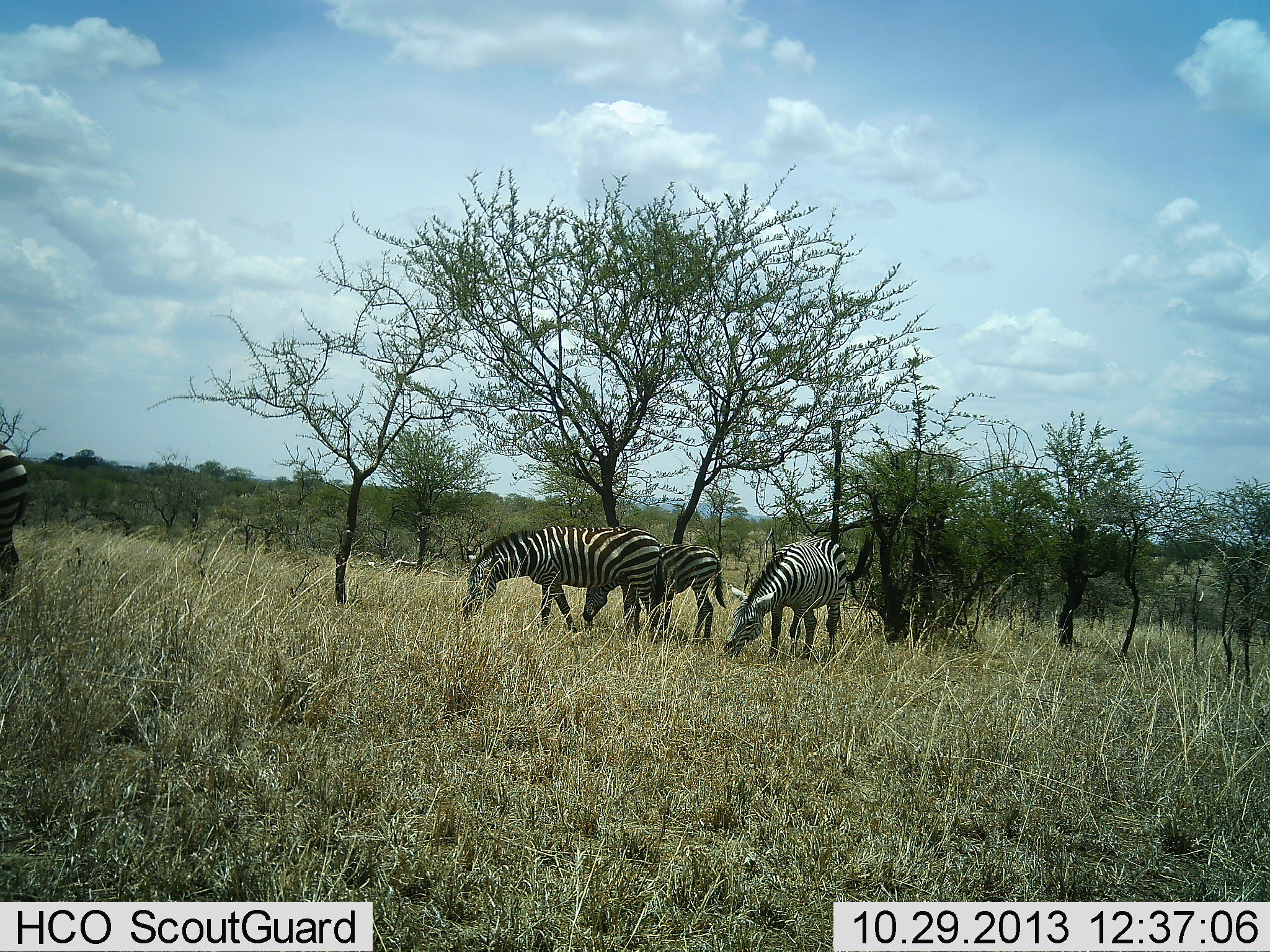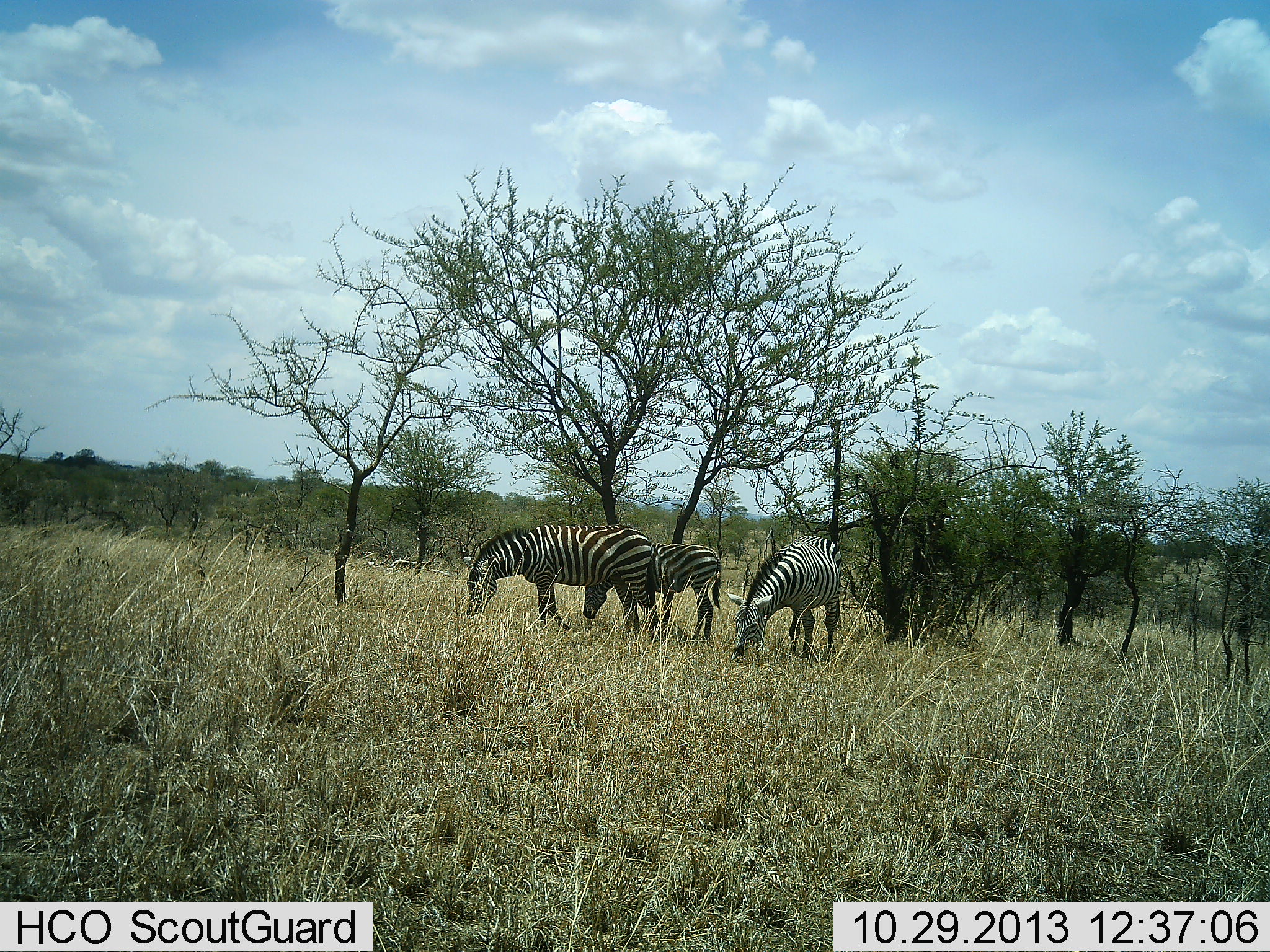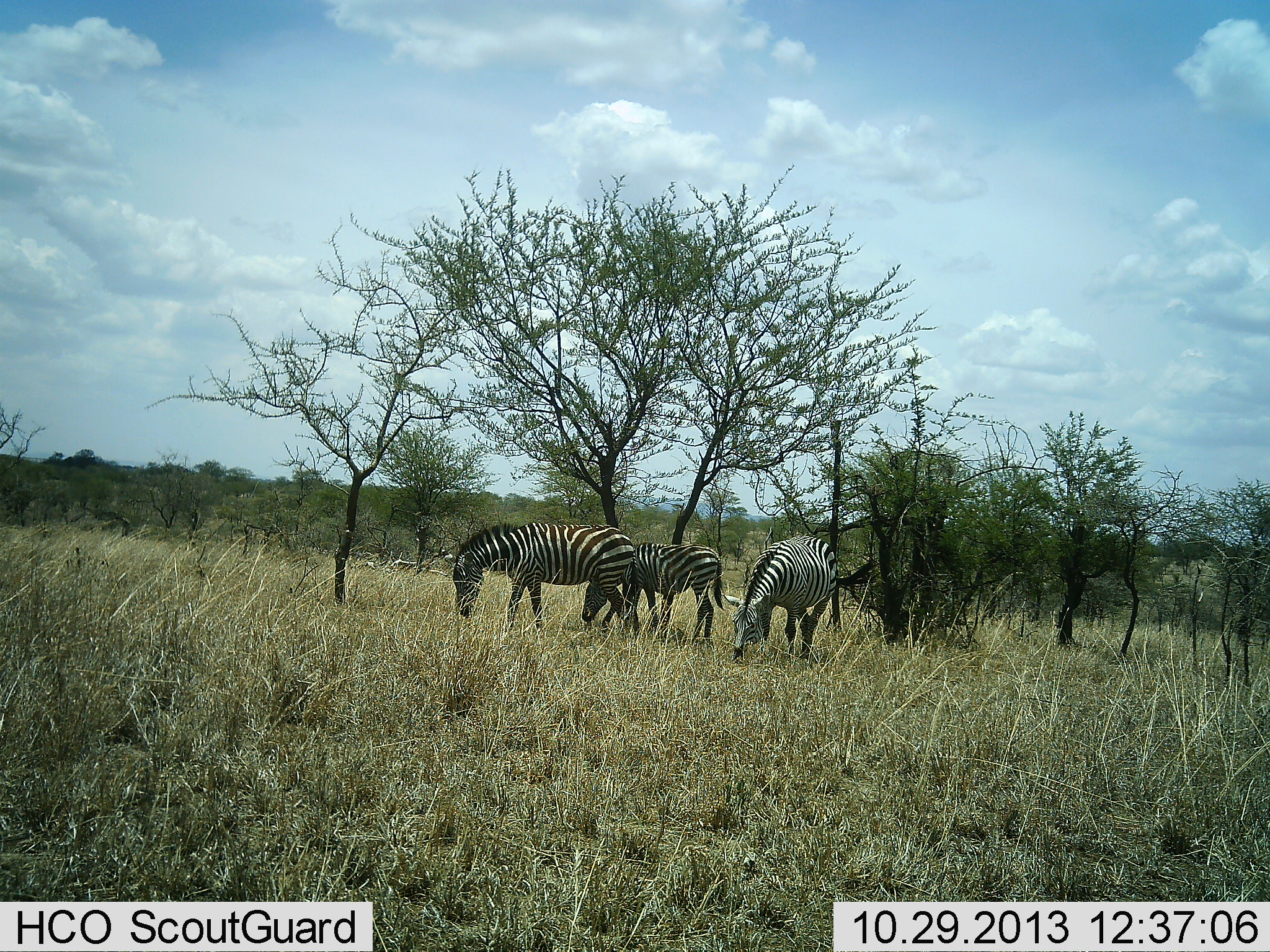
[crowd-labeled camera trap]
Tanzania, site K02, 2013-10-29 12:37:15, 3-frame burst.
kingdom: Animalia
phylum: Chordata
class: Mammalia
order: Perissodactyla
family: Equidae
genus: Equus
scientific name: Equus quagga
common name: plains zebra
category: zebra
Zebra (plains zebra) (Equus quagga), count 4. Behavior (volunteer vote fractions): standing 15%, resting 0%, moving 18%, interacting 0%. Young present (vote fraction): 18%. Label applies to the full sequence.